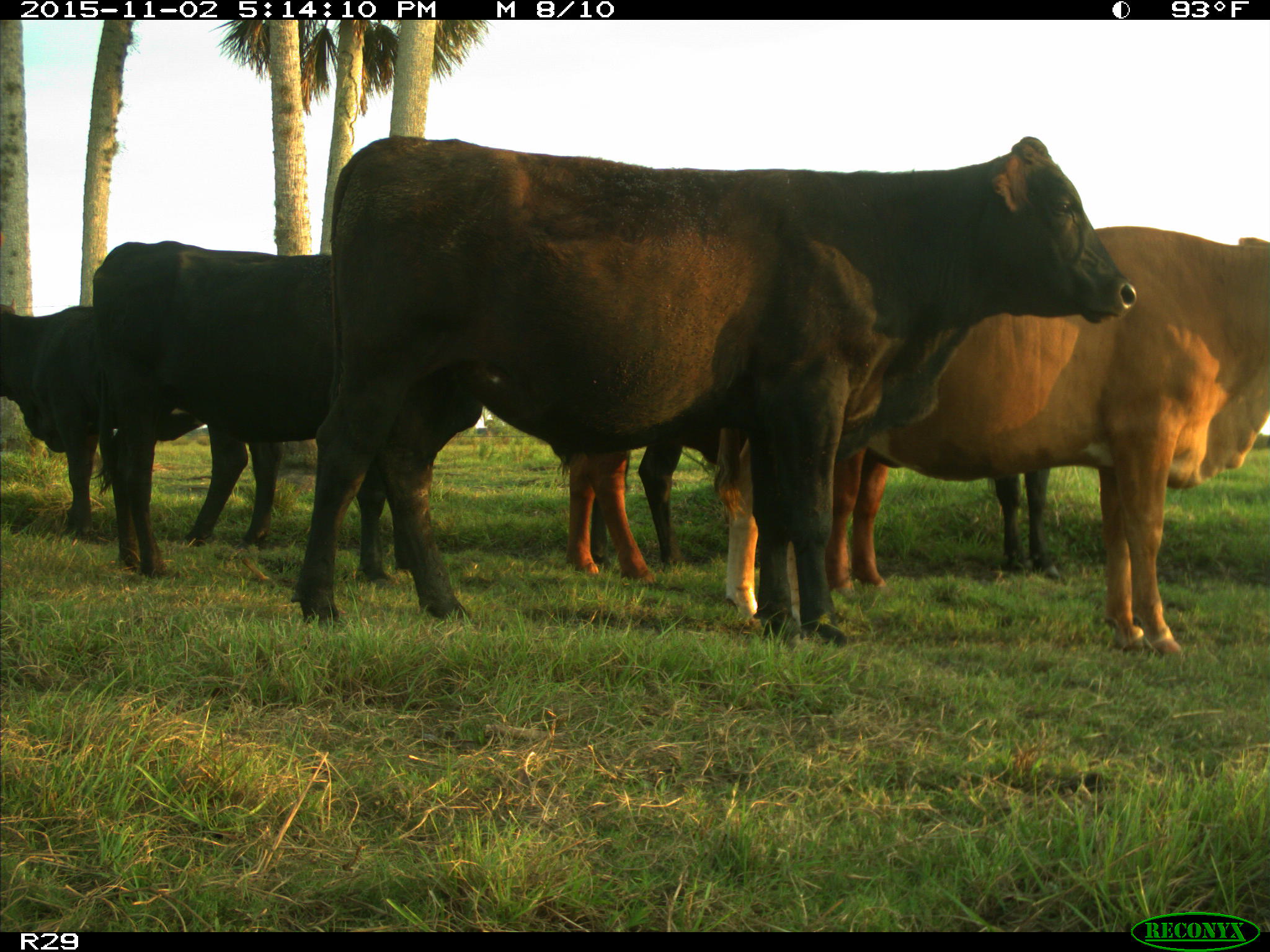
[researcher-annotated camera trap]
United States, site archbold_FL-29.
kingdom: Animalia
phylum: Chordata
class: Mammalia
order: Artiodactyla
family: Bovidae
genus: Bos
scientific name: Bos taurus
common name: domestic cow